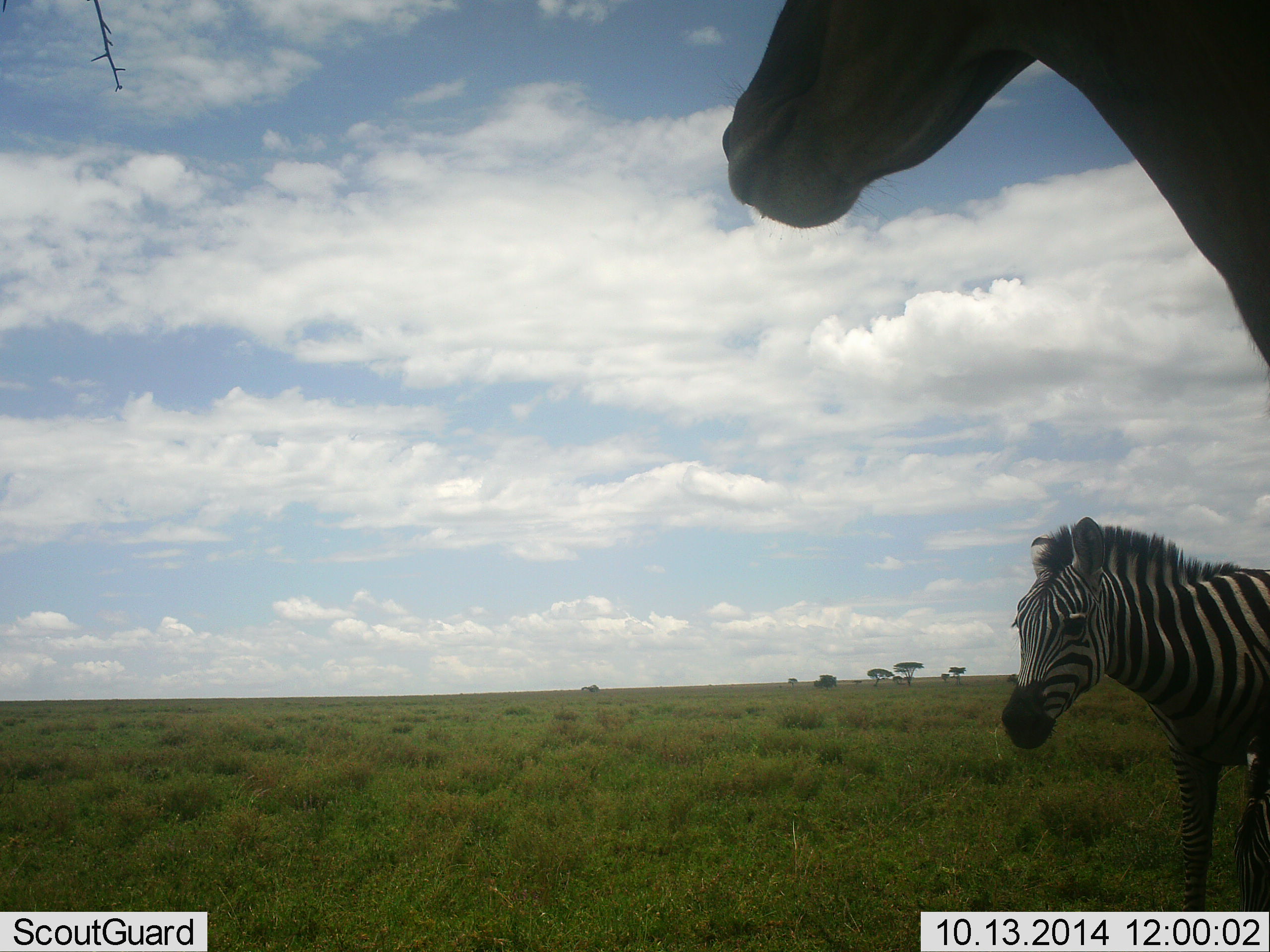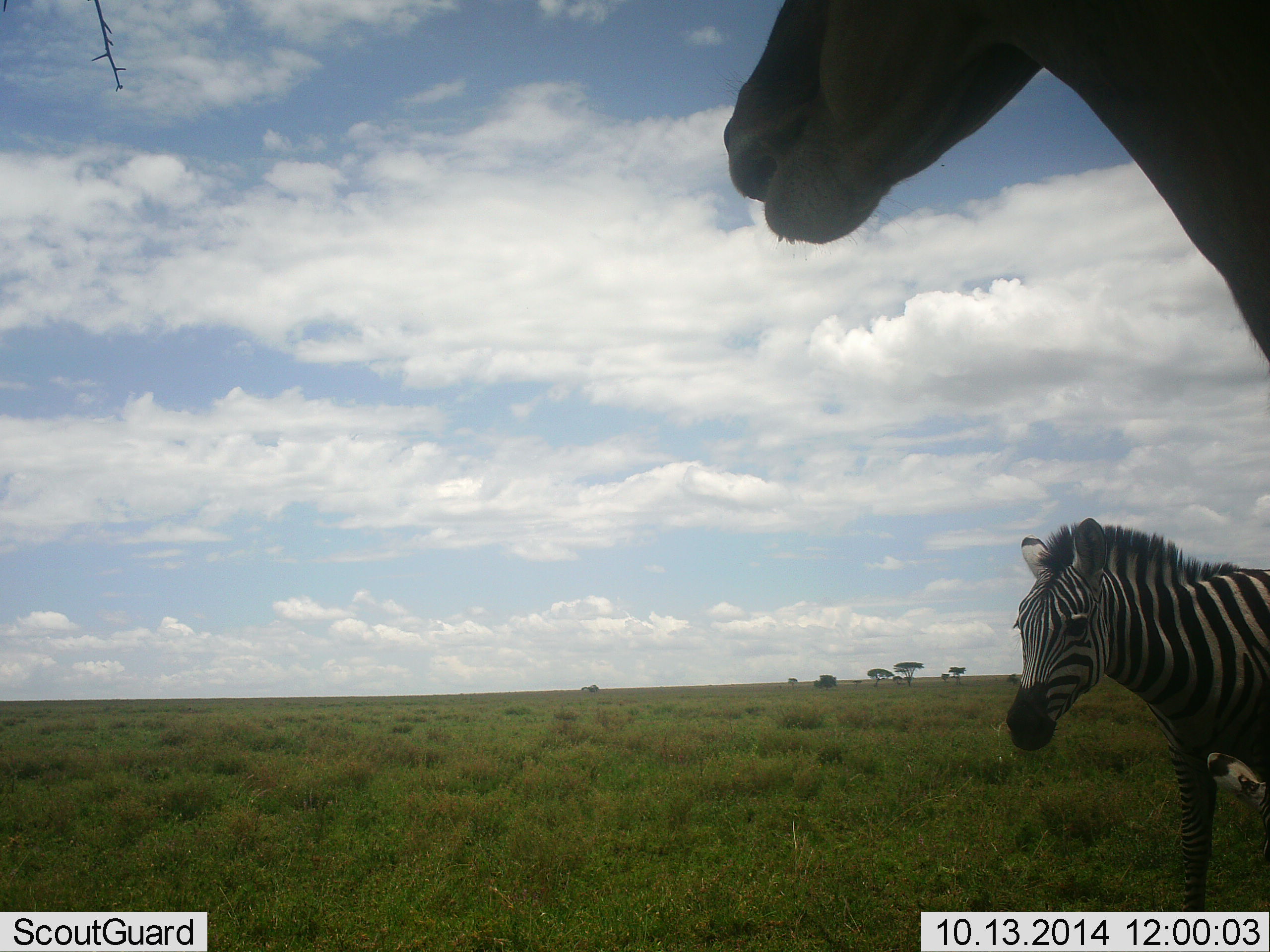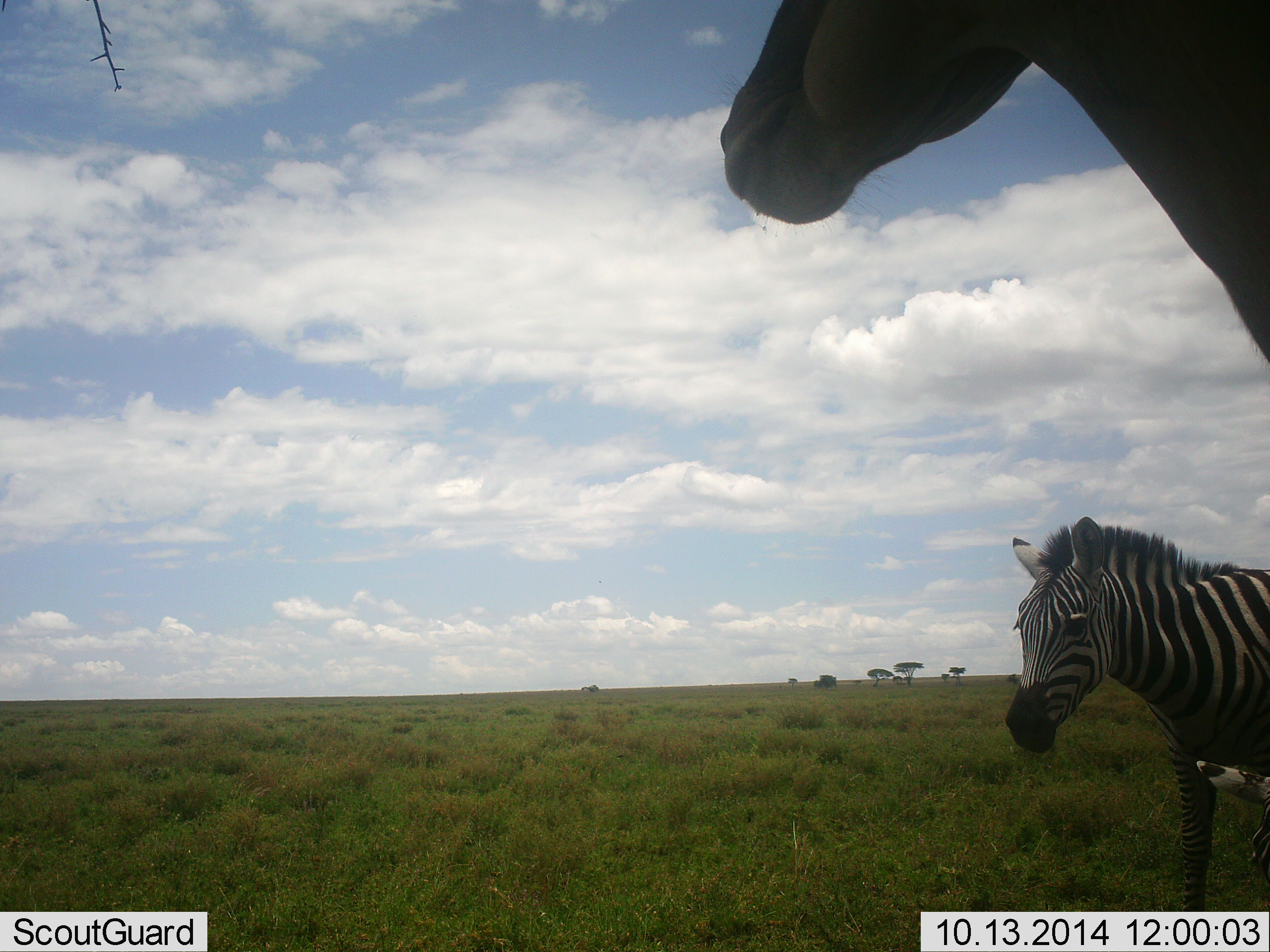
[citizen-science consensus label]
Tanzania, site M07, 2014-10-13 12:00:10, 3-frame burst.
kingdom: Animalia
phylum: Chordata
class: Mammalia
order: Perissodactyla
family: Equidae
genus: Equus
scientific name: Equus quagga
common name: plains zebra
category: zebra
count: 2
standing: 78%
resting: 17%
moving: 0%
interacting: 0%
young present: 6%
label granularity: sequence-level